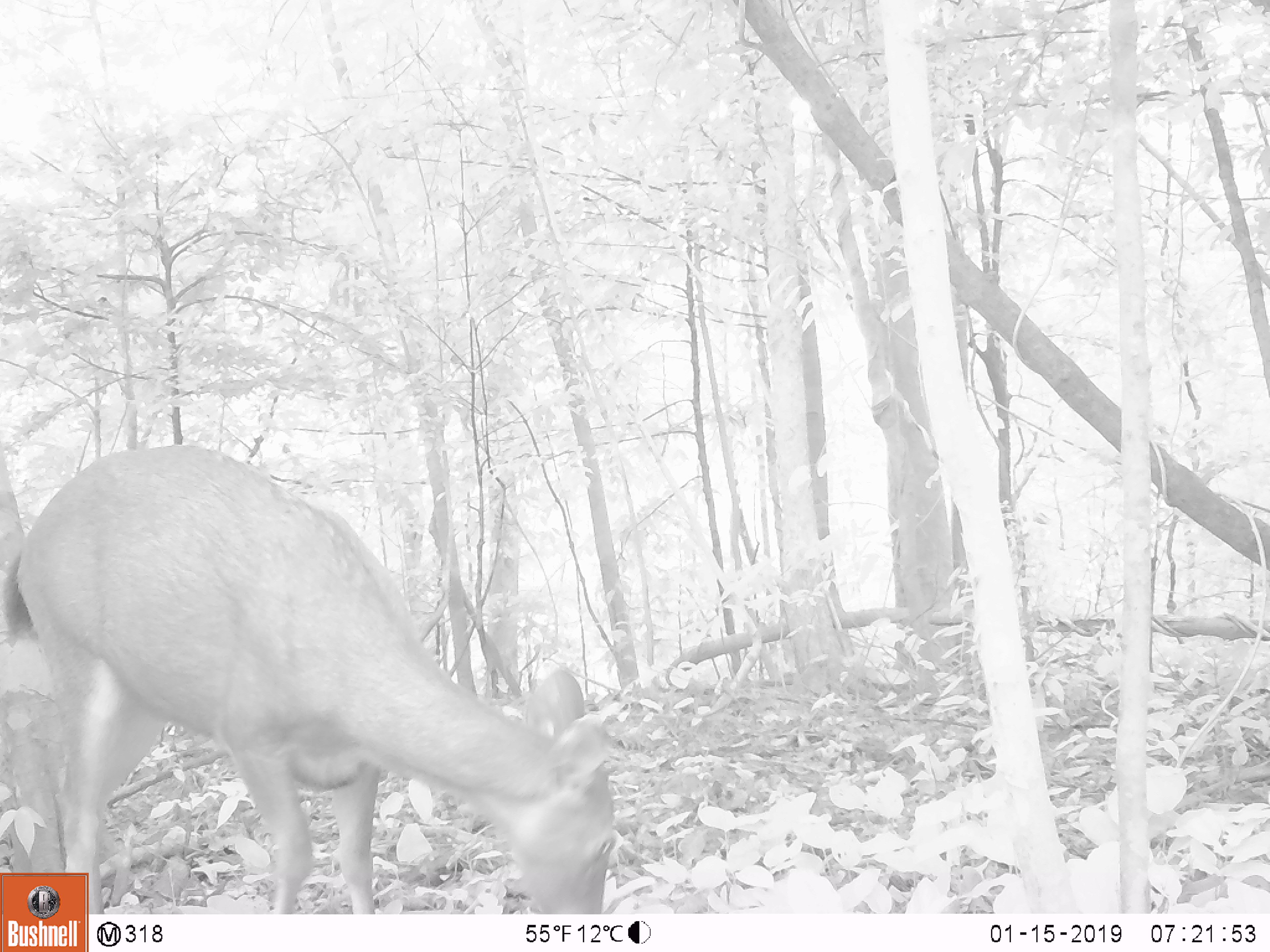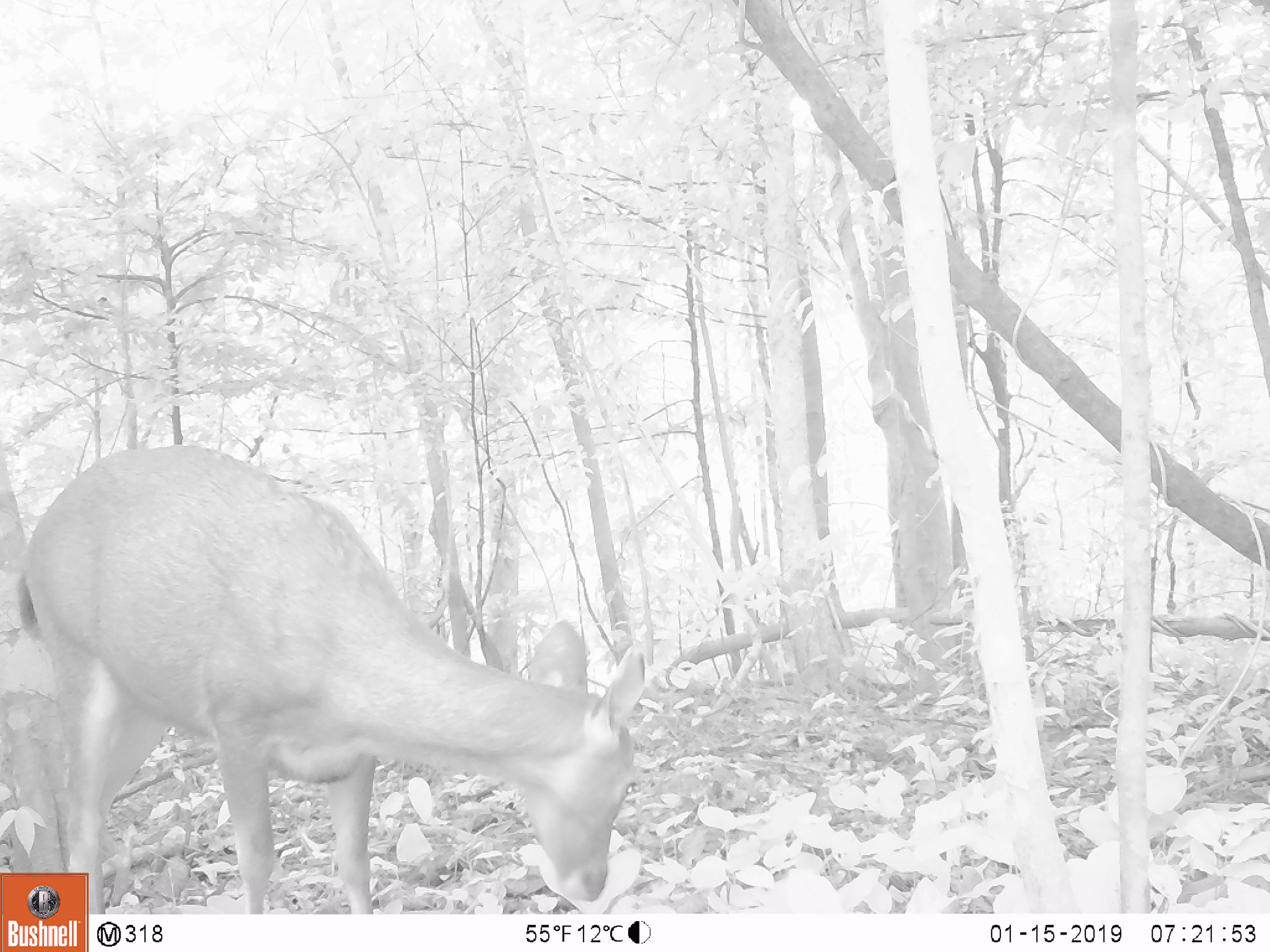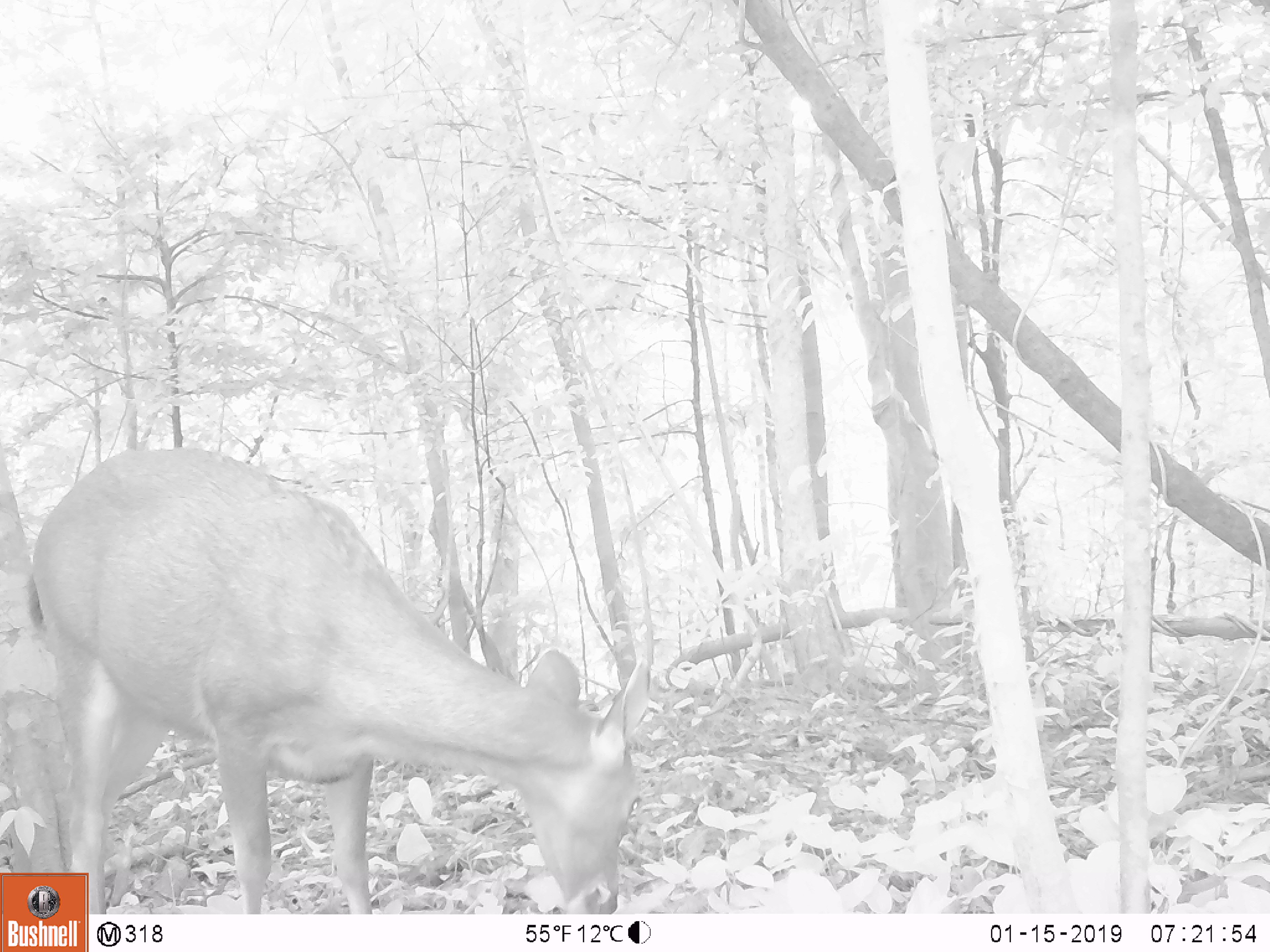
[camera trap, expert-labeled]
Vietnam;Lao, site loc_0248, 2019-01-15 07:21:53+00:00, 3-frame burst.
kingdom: Animalia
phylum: Chordata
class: Mammalia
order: Artiodactyla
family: Cervidae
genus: Rusa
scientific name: Rusa unicolor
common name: sambar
Sambar (Rusa unicolor). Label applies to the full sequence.